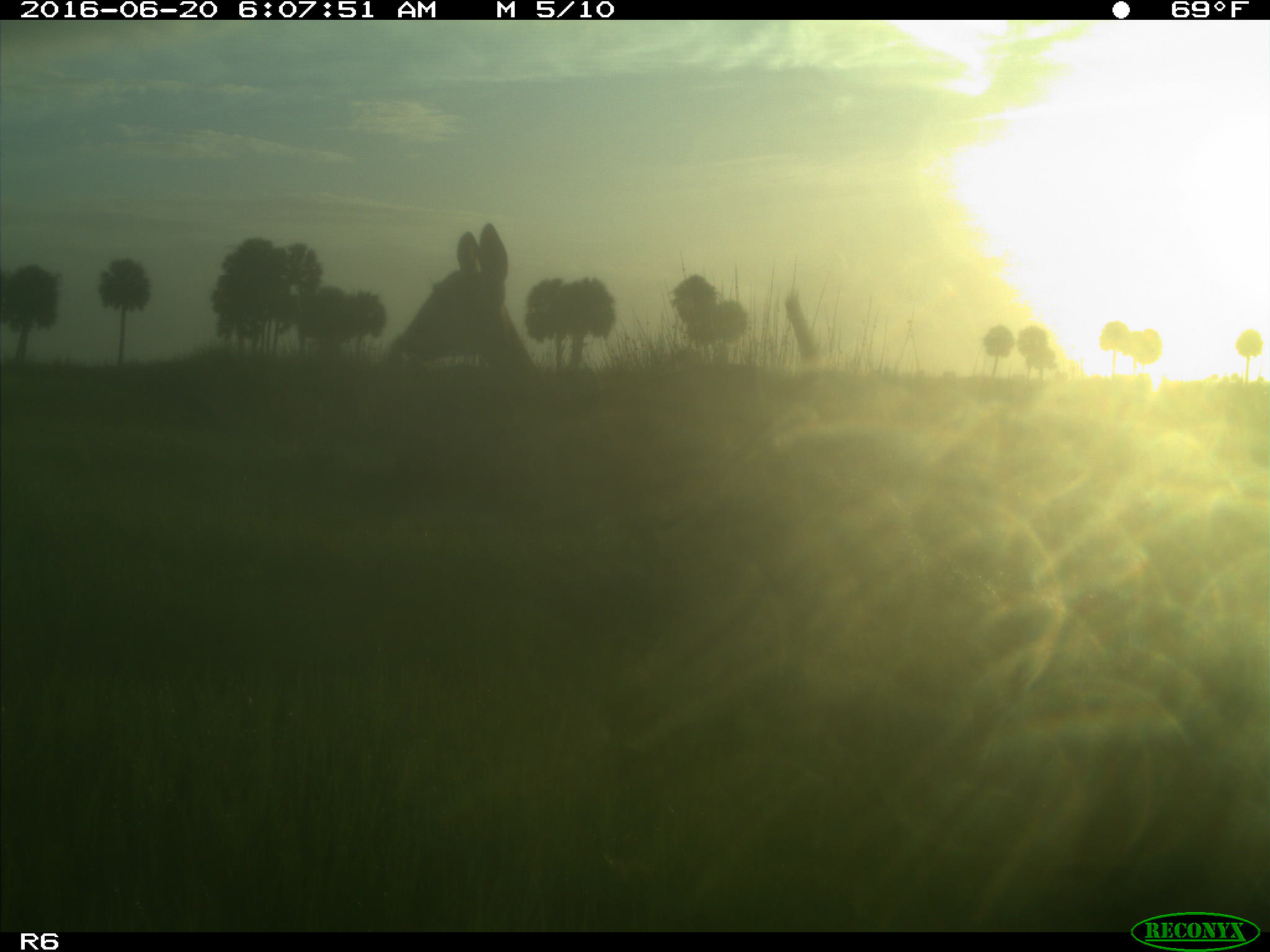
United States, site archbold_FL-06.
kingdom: Animalia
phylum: Chordata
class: Mammalia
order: Artiodactyla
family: Cervidae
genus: Odocoileus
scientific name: Odocoileus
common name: deer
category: unidentified deer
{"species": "unidentified deer (deer) (Odocoileus)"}